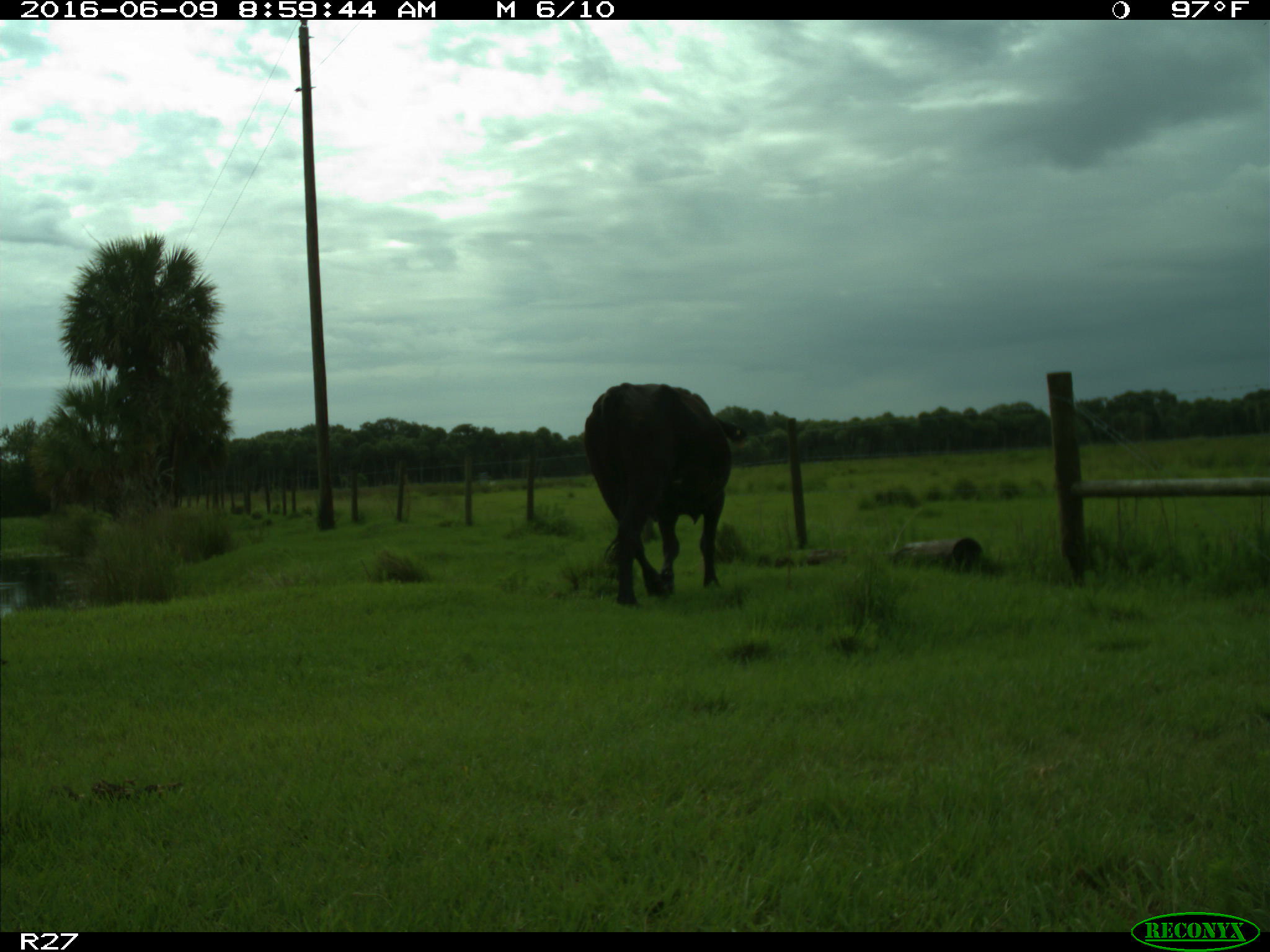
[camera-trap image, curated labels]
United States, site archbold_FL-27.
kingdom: Animalia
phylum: Chordata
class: Mammalia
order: Artiodactyla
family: Bovidae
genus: Bos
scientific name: Bos taurus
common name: domestic cow